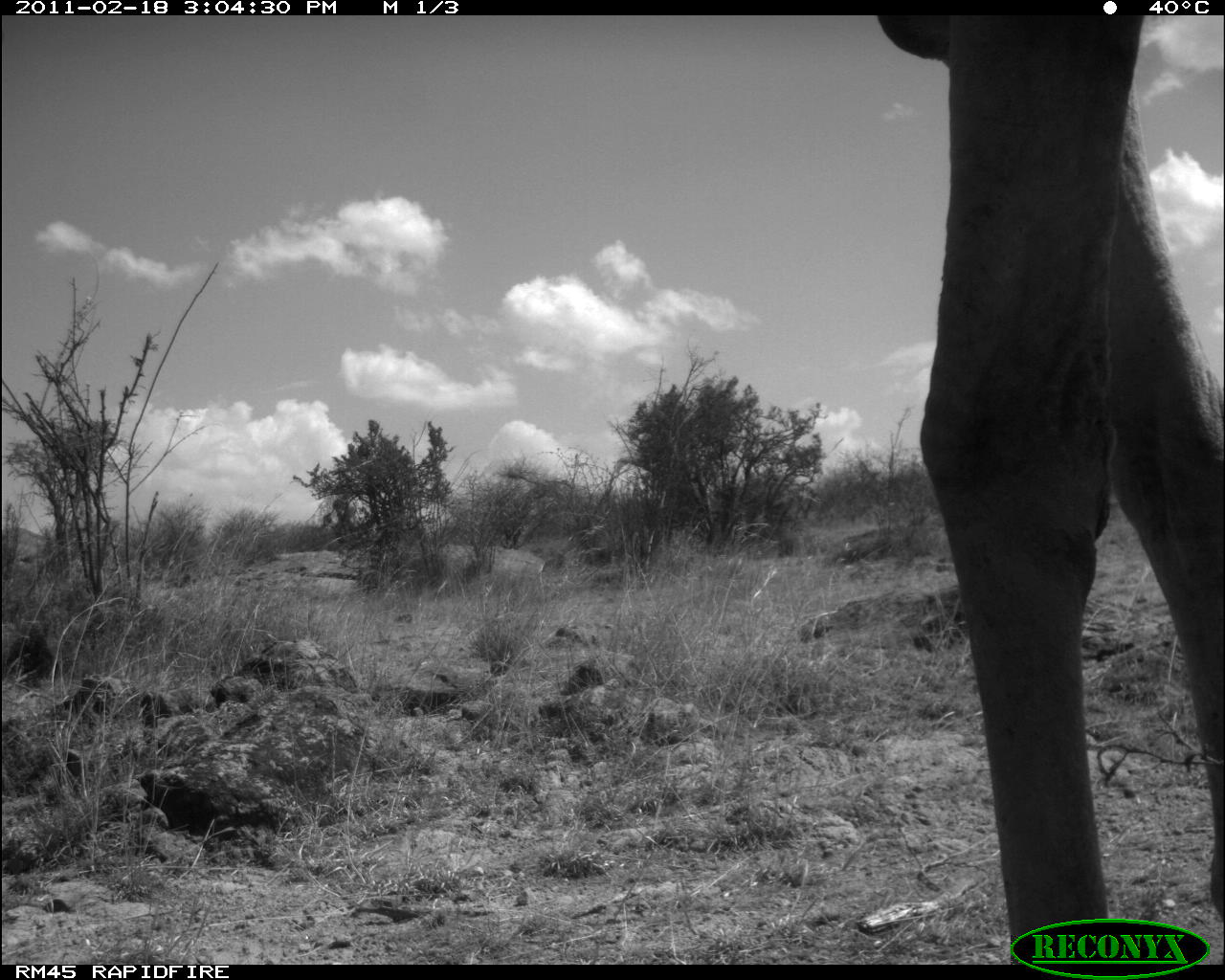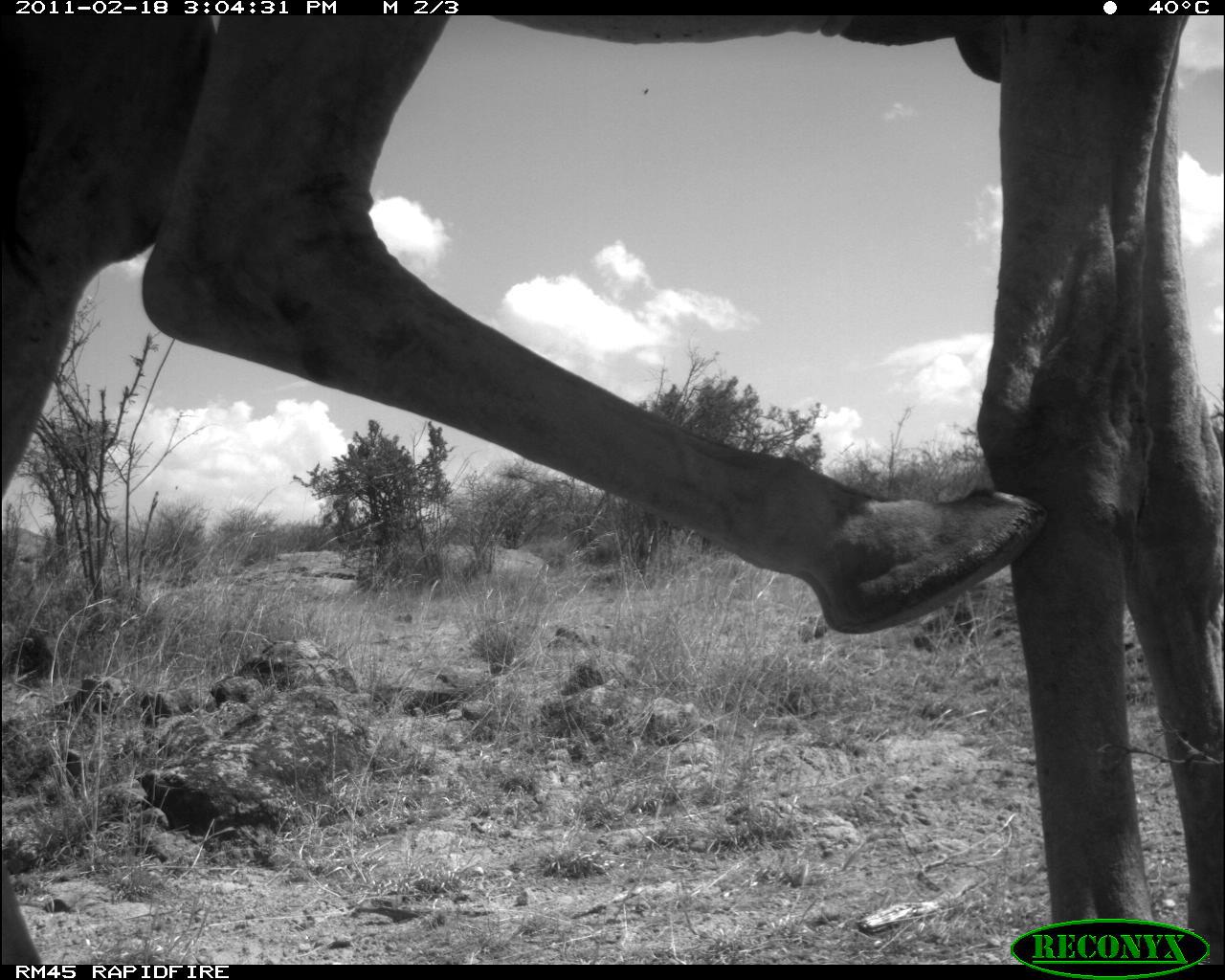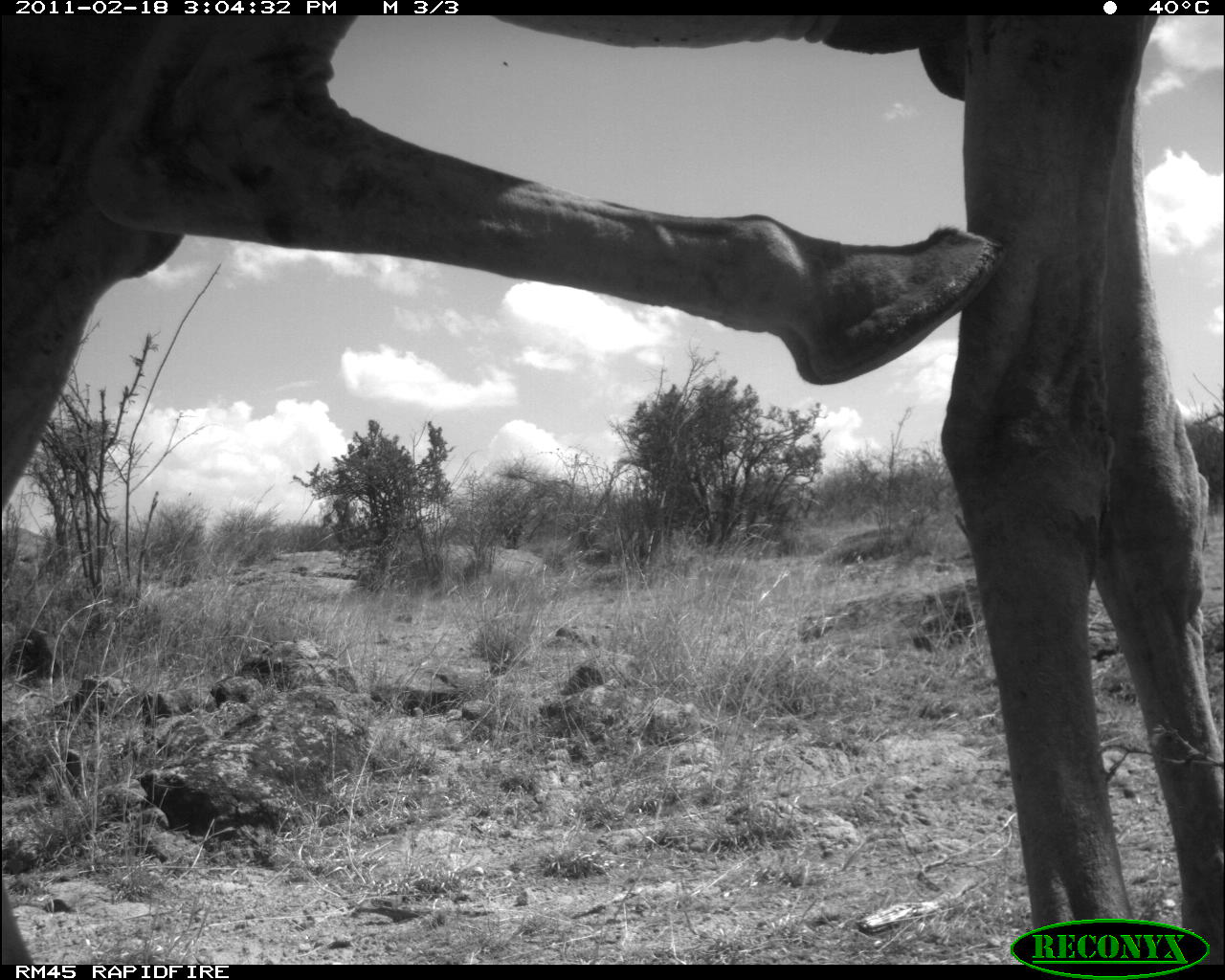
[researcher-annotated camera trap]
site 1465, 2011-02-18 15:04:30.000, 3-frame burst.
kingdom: Animalia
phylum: Chordata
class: Mammalia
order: Artiodactyla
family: Bovidae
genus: Madoqua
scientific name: Madoqua guentheri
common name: günther's dik-dik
Madoqua guentheri (günther's dik-dik), count 1.